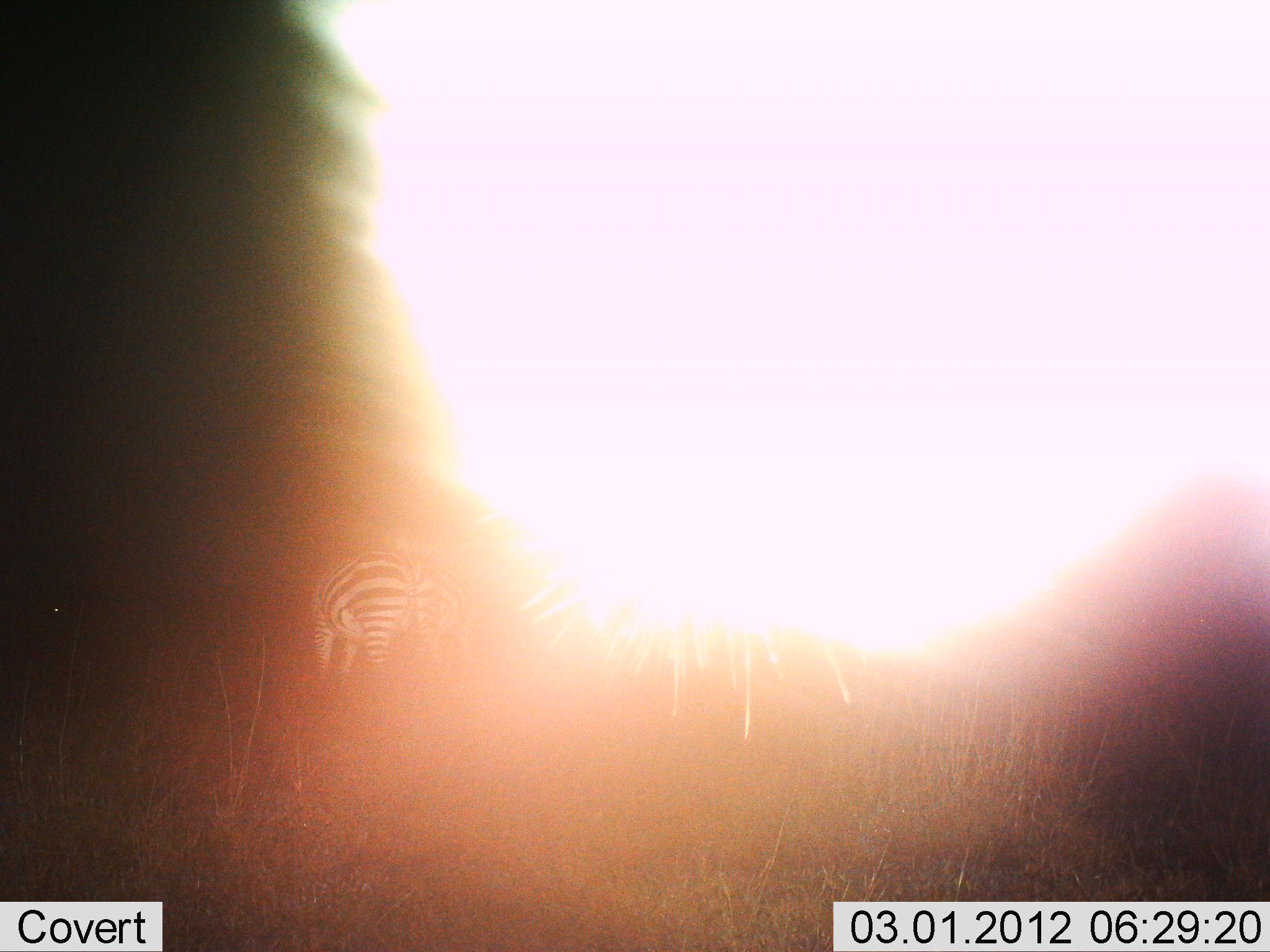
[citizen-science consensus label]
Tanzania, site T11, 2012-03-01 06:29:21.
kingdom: Animalia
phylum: Chordata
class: Mammalia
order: Perissodactyla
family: Equidae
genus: Equus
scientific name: Equus quagga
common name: plains zebra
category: zebra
Zebra (plains zebra) (Equus quagga), count 1. Behavior (volunteer vote fractions): standing 87%, resting 0%, moving 9%, interacting 0%. Young present (vote fraction): 0%. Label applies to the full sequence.